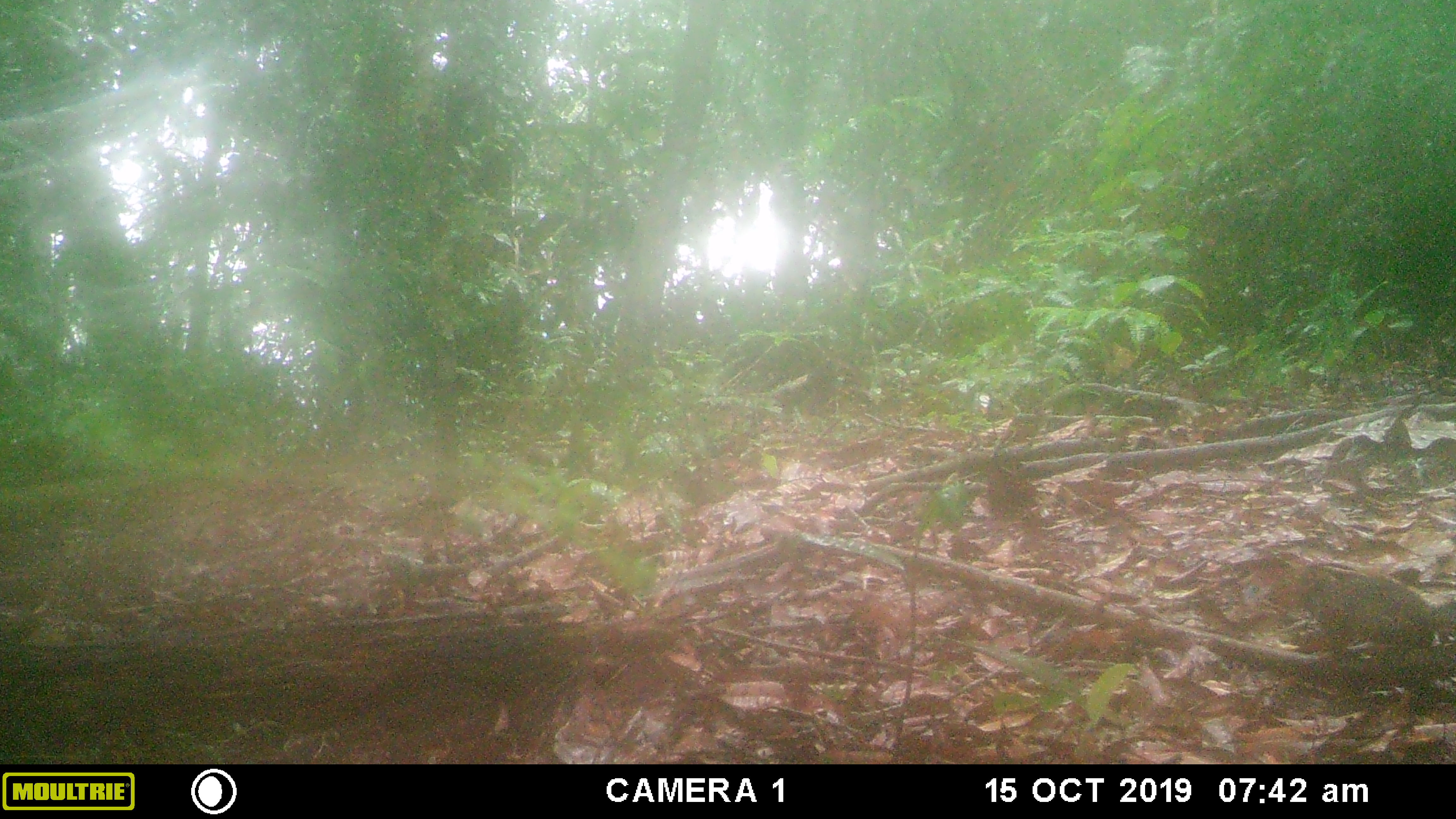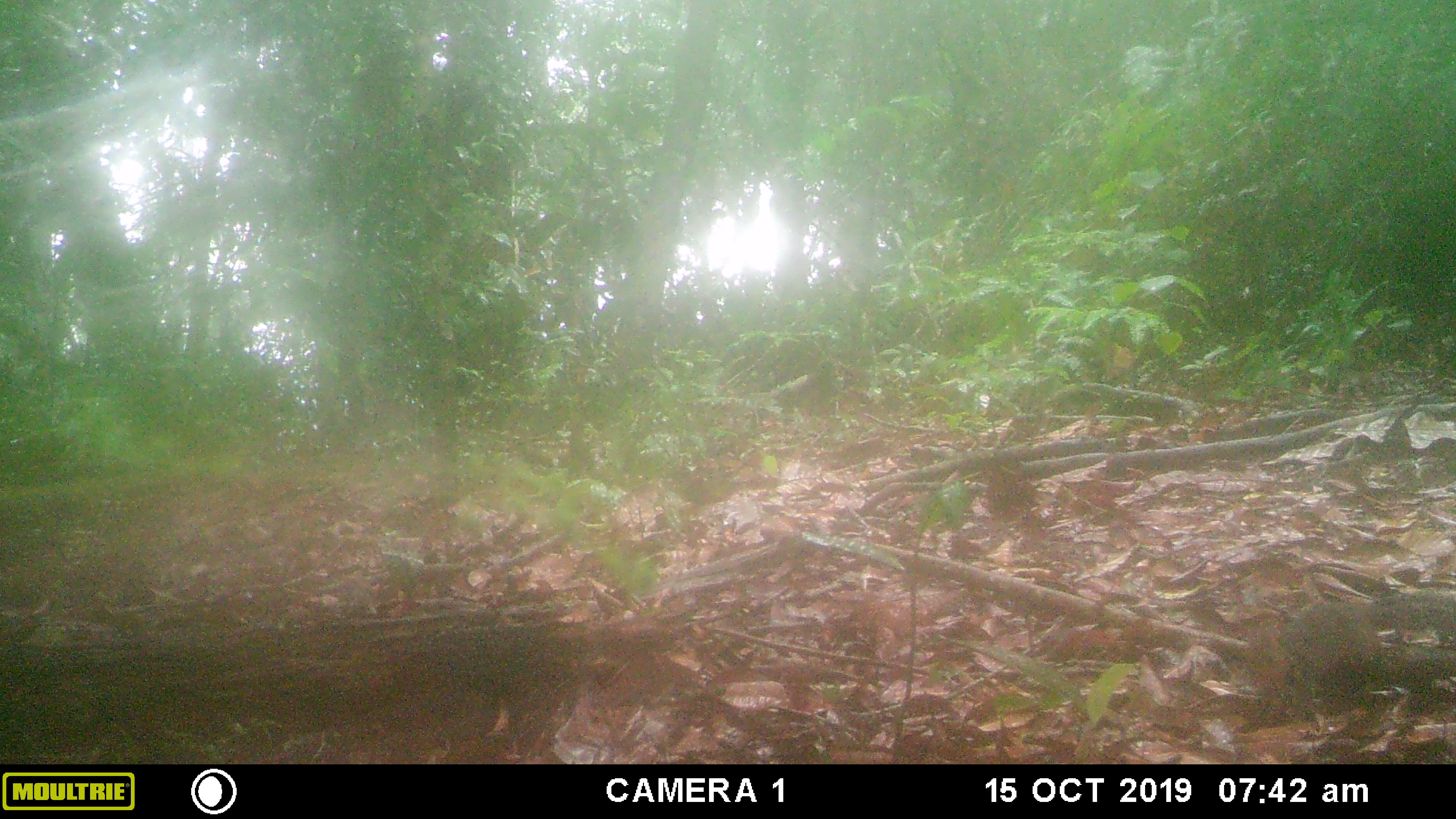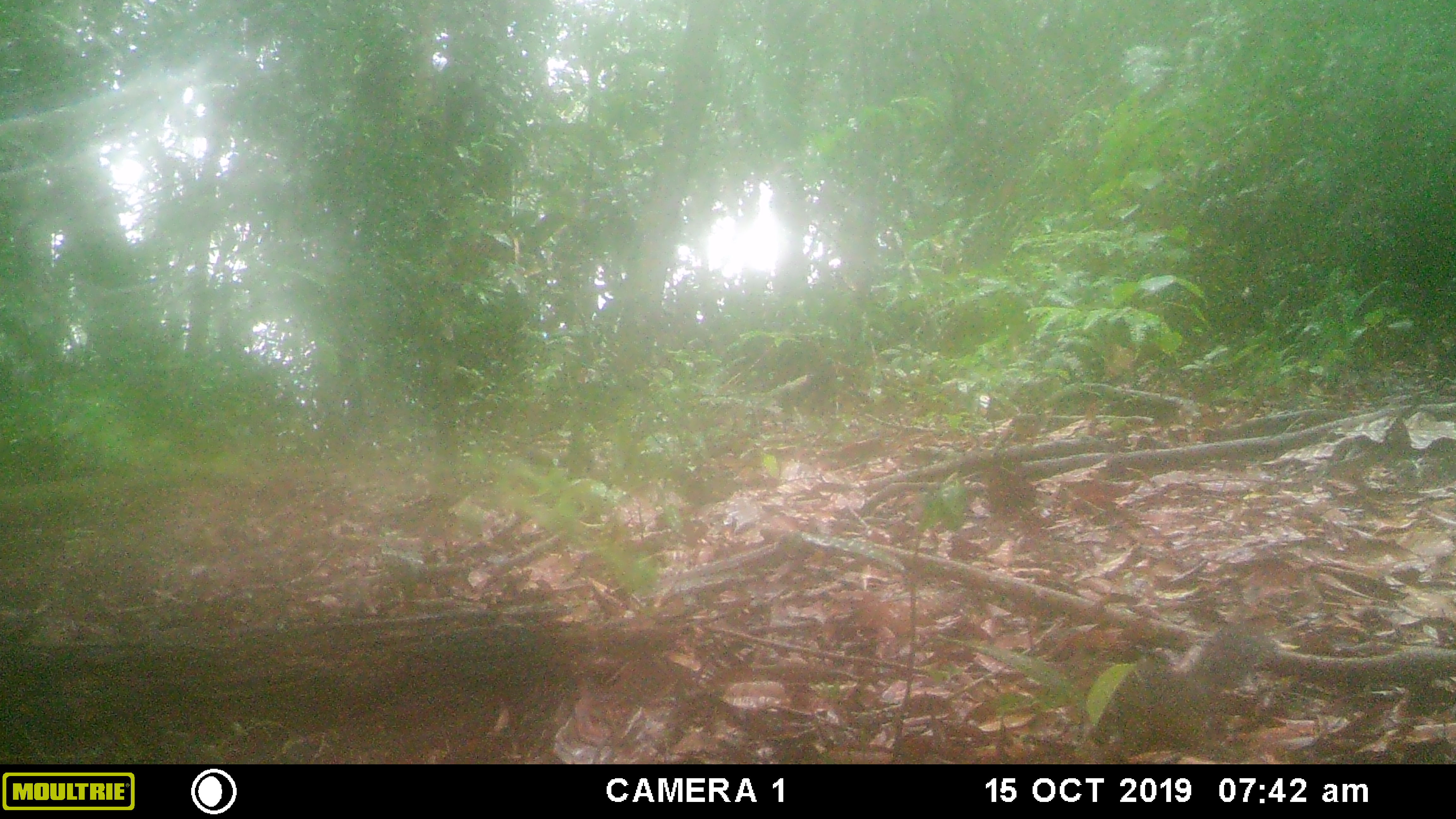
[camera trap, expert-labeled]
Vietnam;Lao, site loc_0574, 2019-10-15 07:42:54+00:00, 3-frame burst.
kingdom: Animalia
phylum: Chordata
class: Mammalia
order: Rodentia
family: Sciuridae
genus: Dremomys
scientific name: Dremomys rufigenis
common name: red-cheeked squirrel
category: red cheeked squirrel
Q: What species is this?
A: Red cheeked squirrel (red-cheeked squirrel) (Dremomys rufigenis).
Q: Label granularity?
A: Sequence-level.